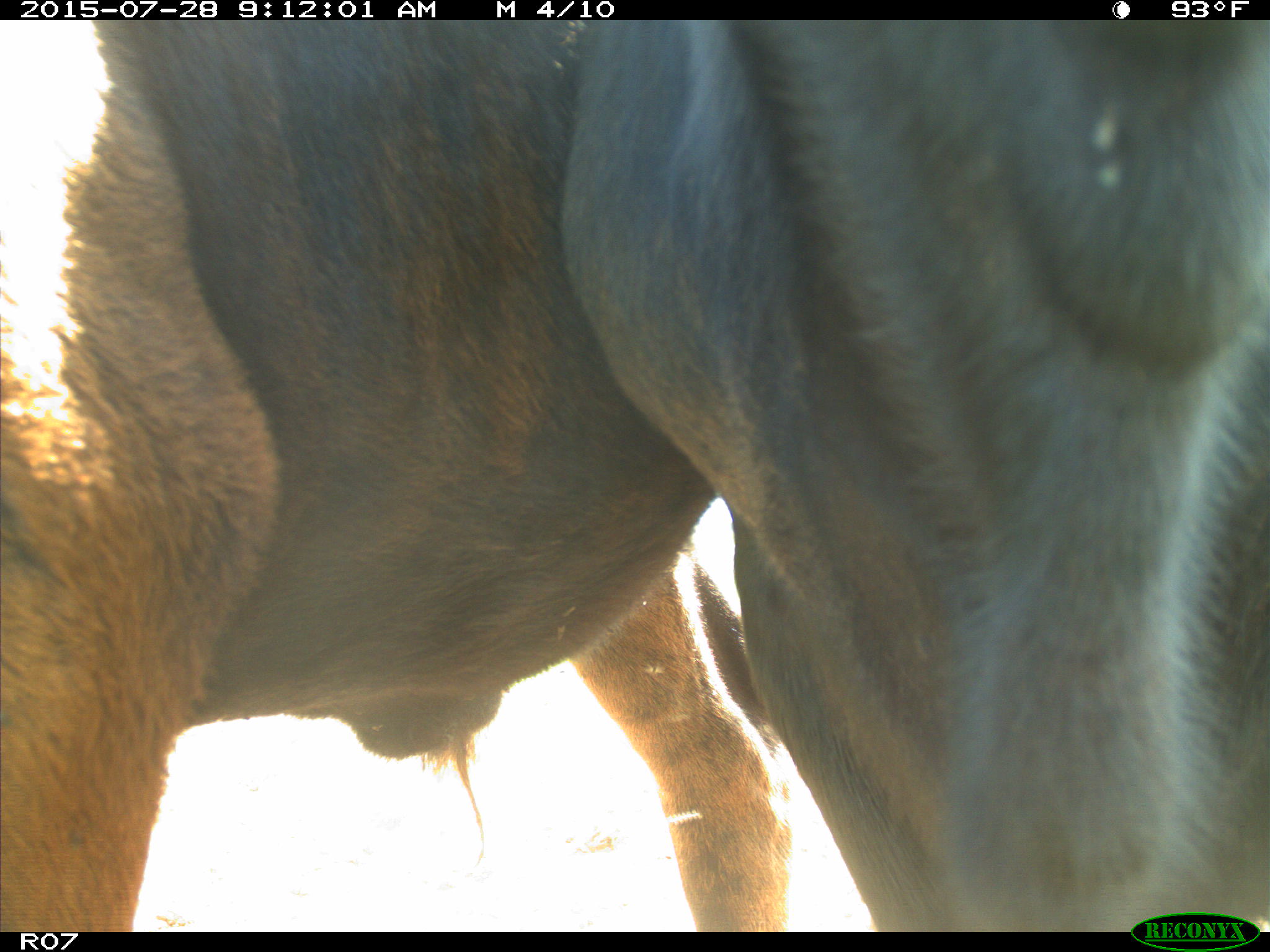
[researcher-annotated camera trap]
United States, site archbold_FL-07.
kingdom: Animalia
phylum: Chordata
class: Mammalia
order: Artiodactyla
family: Bovidae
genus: Bos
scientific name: Bos taurus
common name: domestic cow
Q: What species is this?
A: Bos taurus (domestic cow).